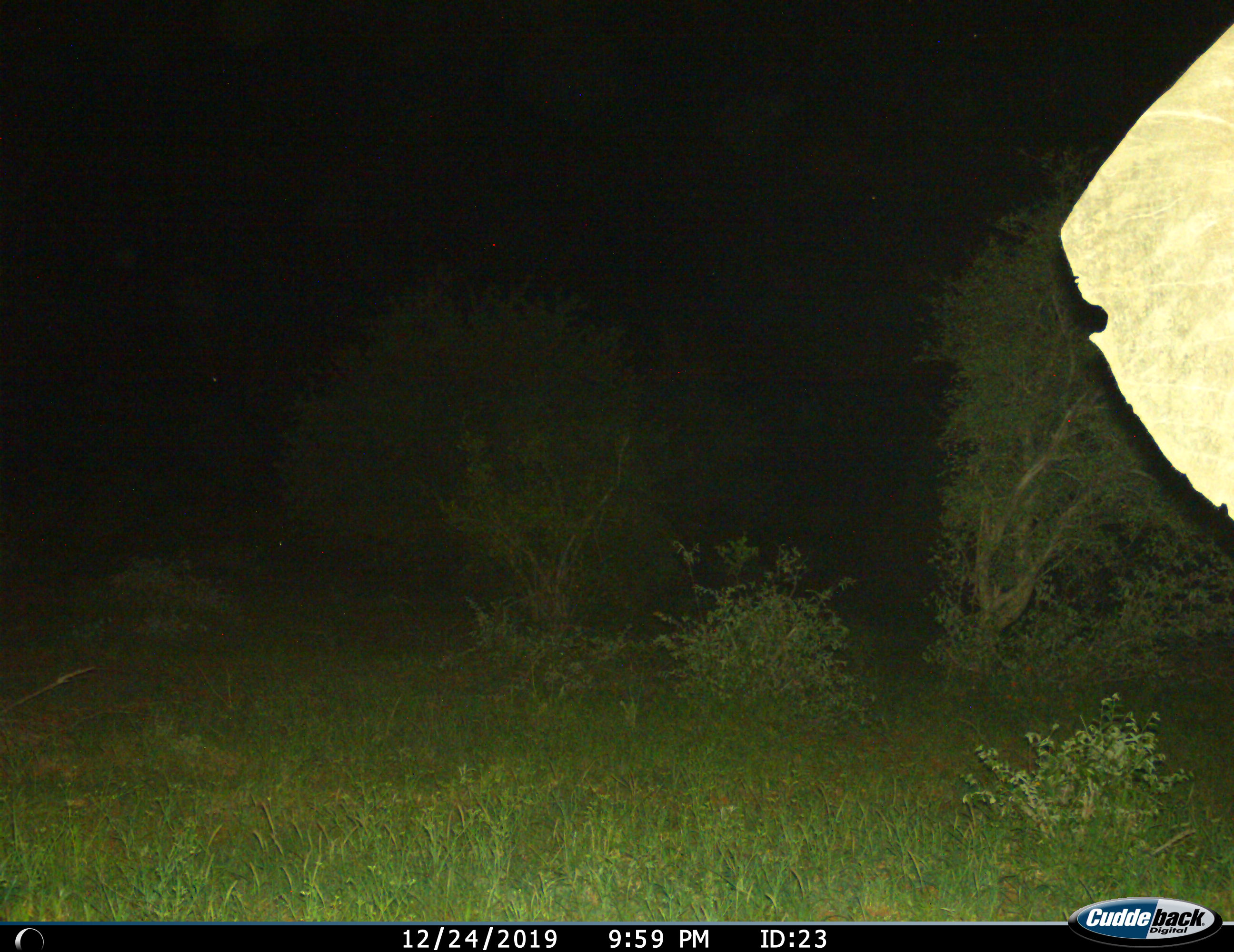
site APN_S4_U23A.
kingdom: Animalia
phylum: Chordata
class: Mammalia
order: Proboscidea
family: Elephantidae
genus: Loxodonta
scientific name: Loxodonta africana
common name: african bush elephant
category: elephant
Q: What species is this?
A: Elephant (african bush elephant) (Loxodonta africana).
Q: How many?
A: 1.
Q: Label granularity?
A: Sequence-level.